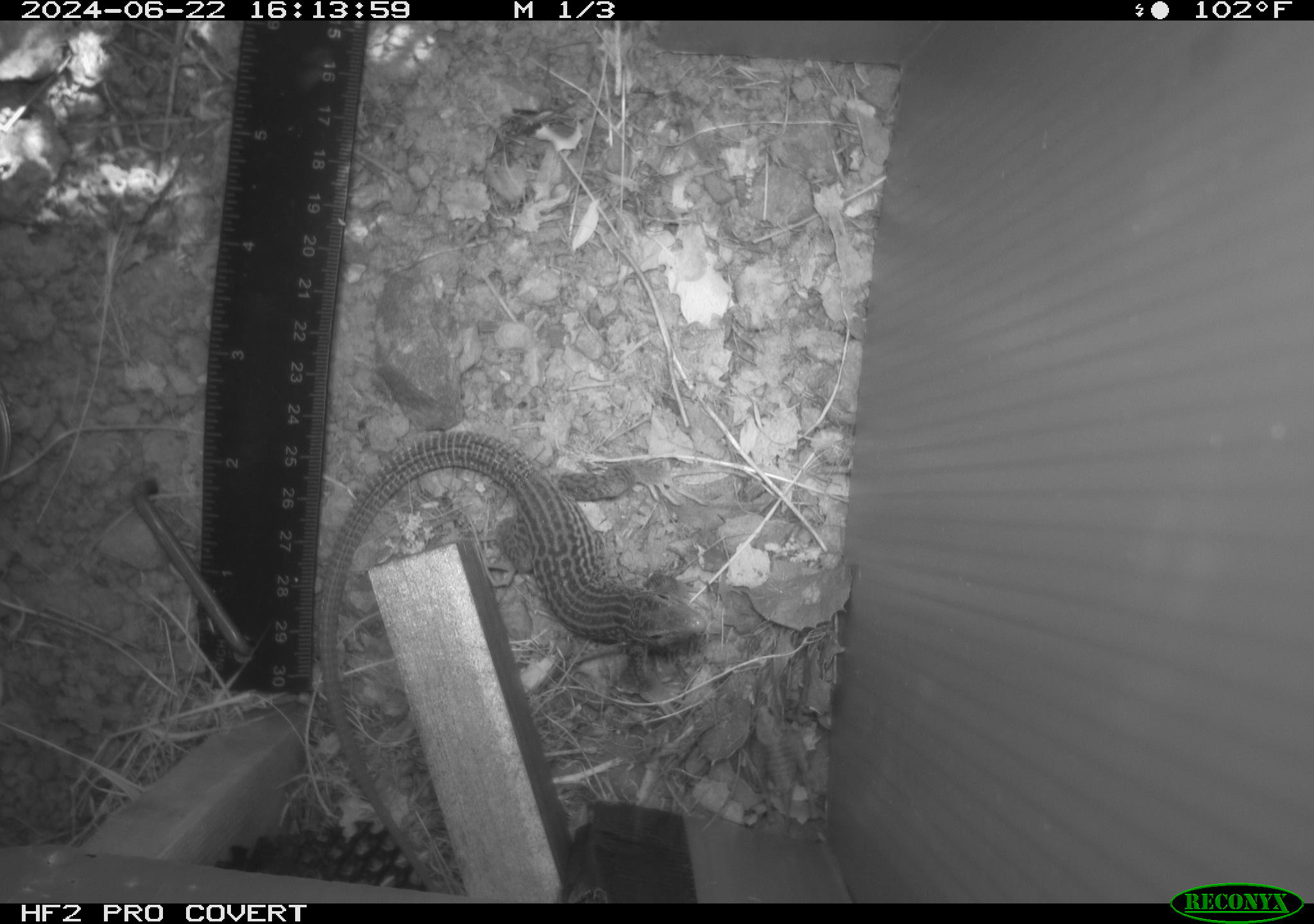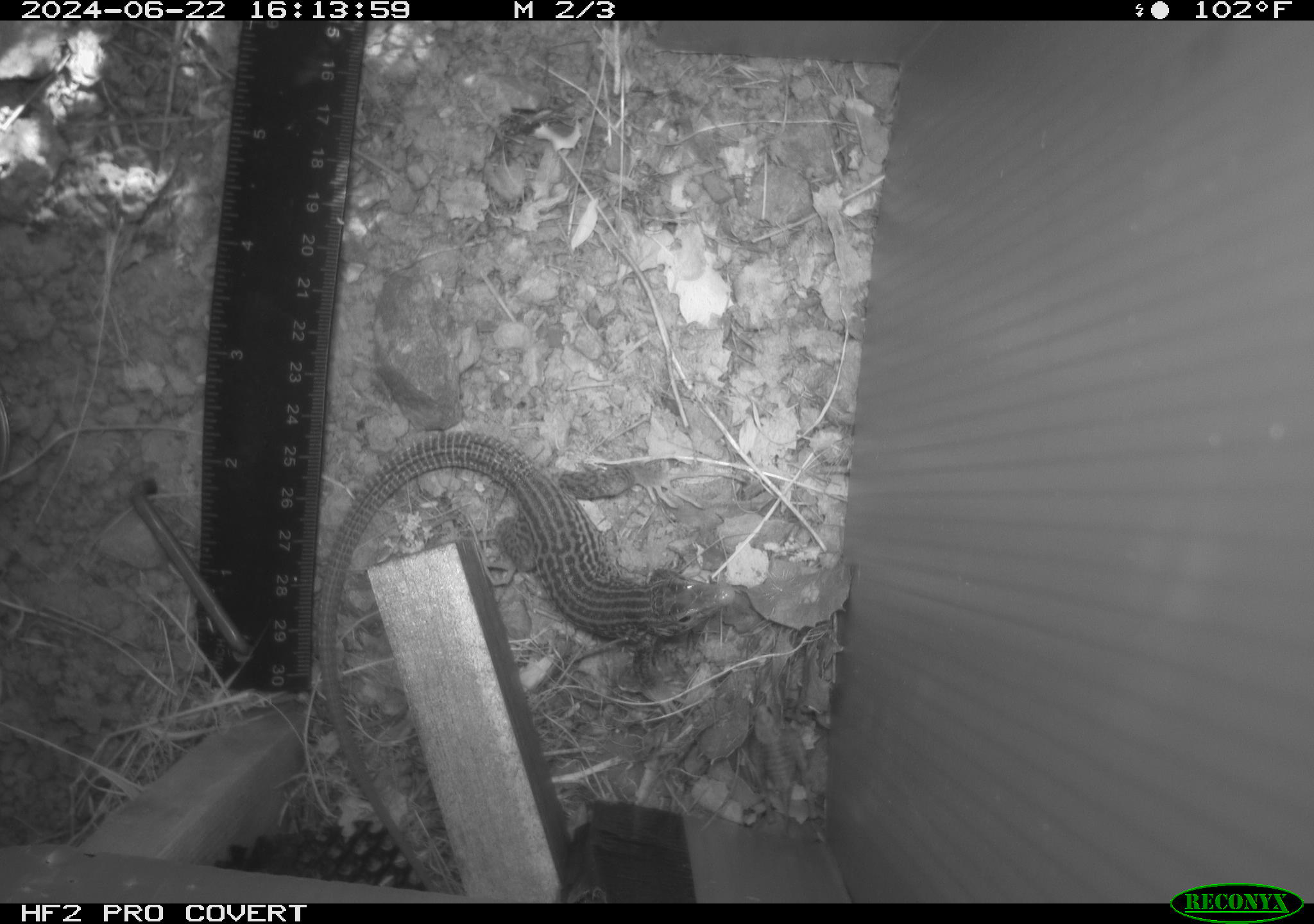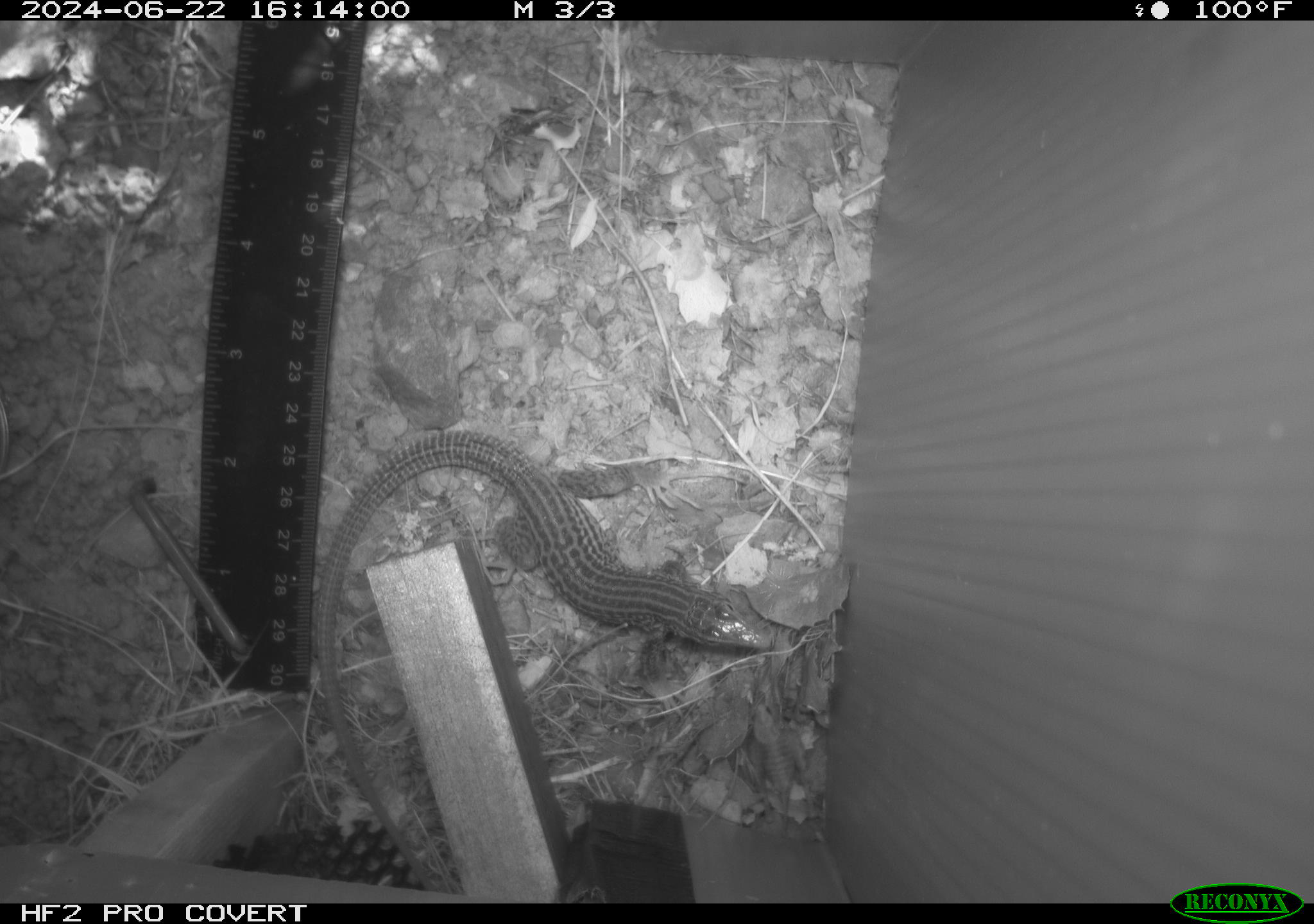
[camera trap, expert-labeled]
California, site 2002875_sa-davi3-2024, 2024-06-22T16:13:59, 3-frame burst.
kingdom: Animalia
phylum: Chordata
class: Reptilia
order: Squamata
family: Teiidae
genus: Aspidoscelis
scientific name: Aspidoscelis tigris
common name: western whiptail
Western whiptail (Aspidoscelis tigris).